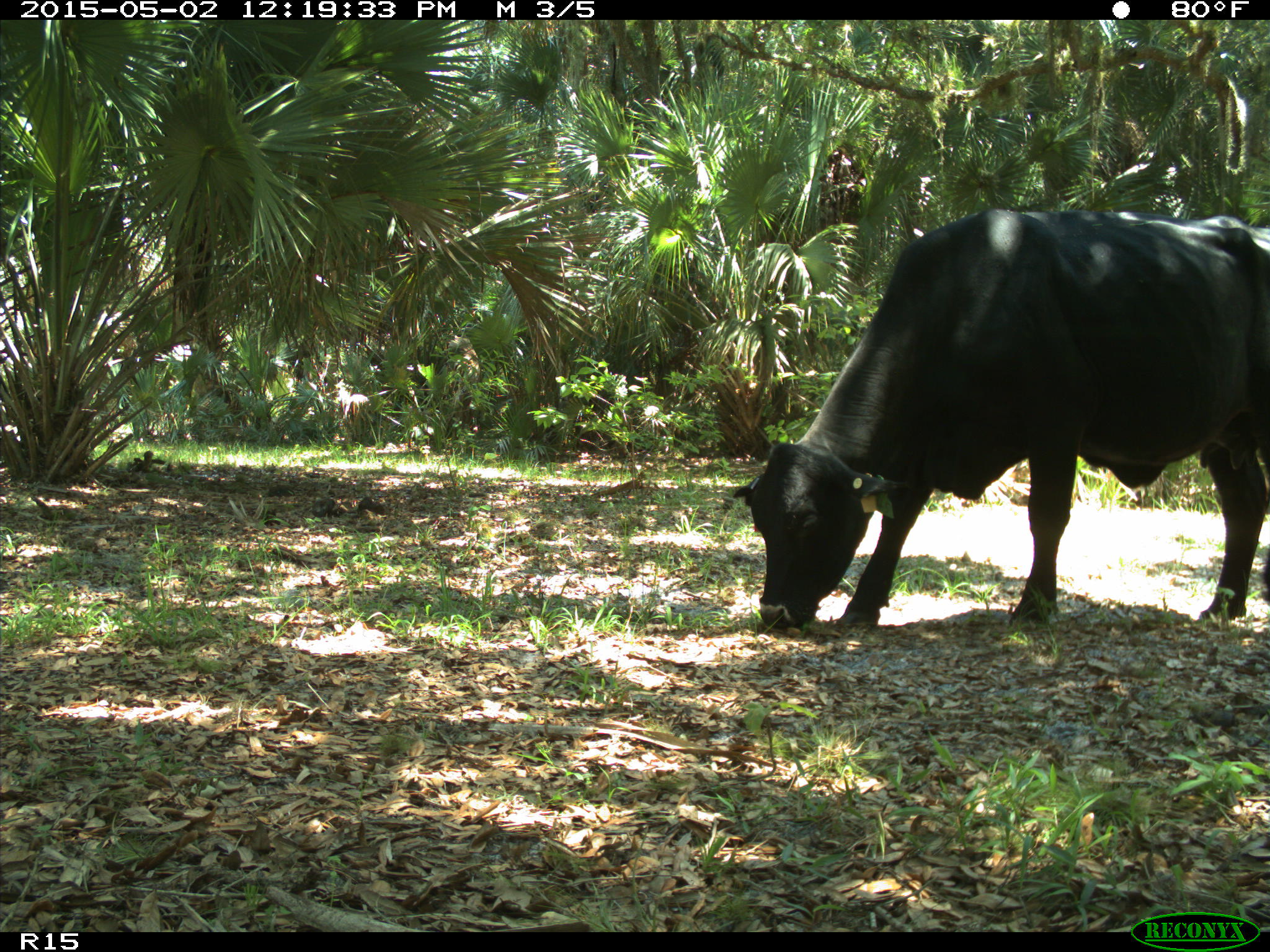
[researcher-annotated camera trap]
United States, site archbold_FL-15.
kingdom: Animalia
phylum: Chordata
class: Mammalia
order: Artiodactyla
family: Bovidae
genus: Bos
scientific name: Bos taurus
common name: domestic cow